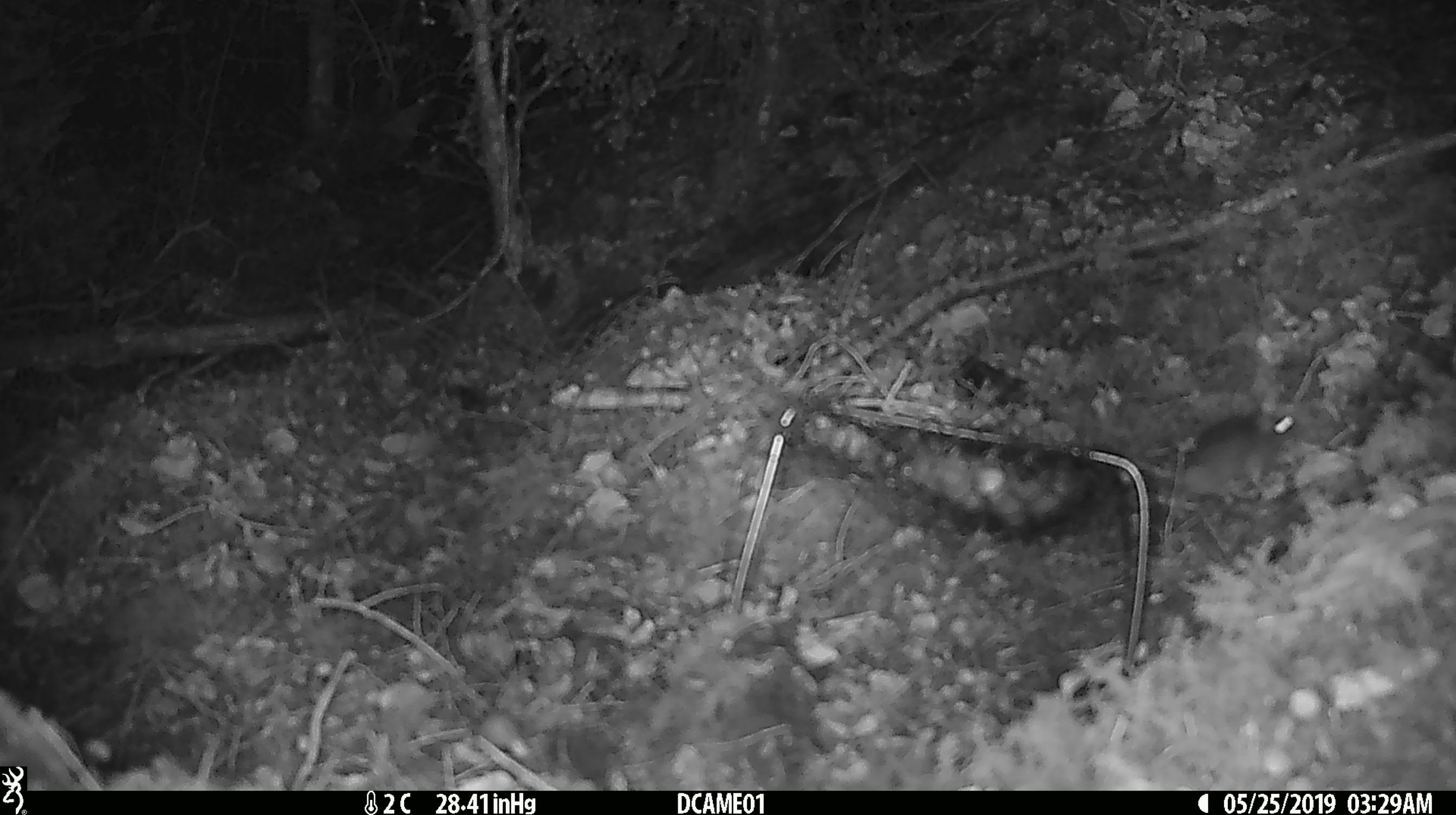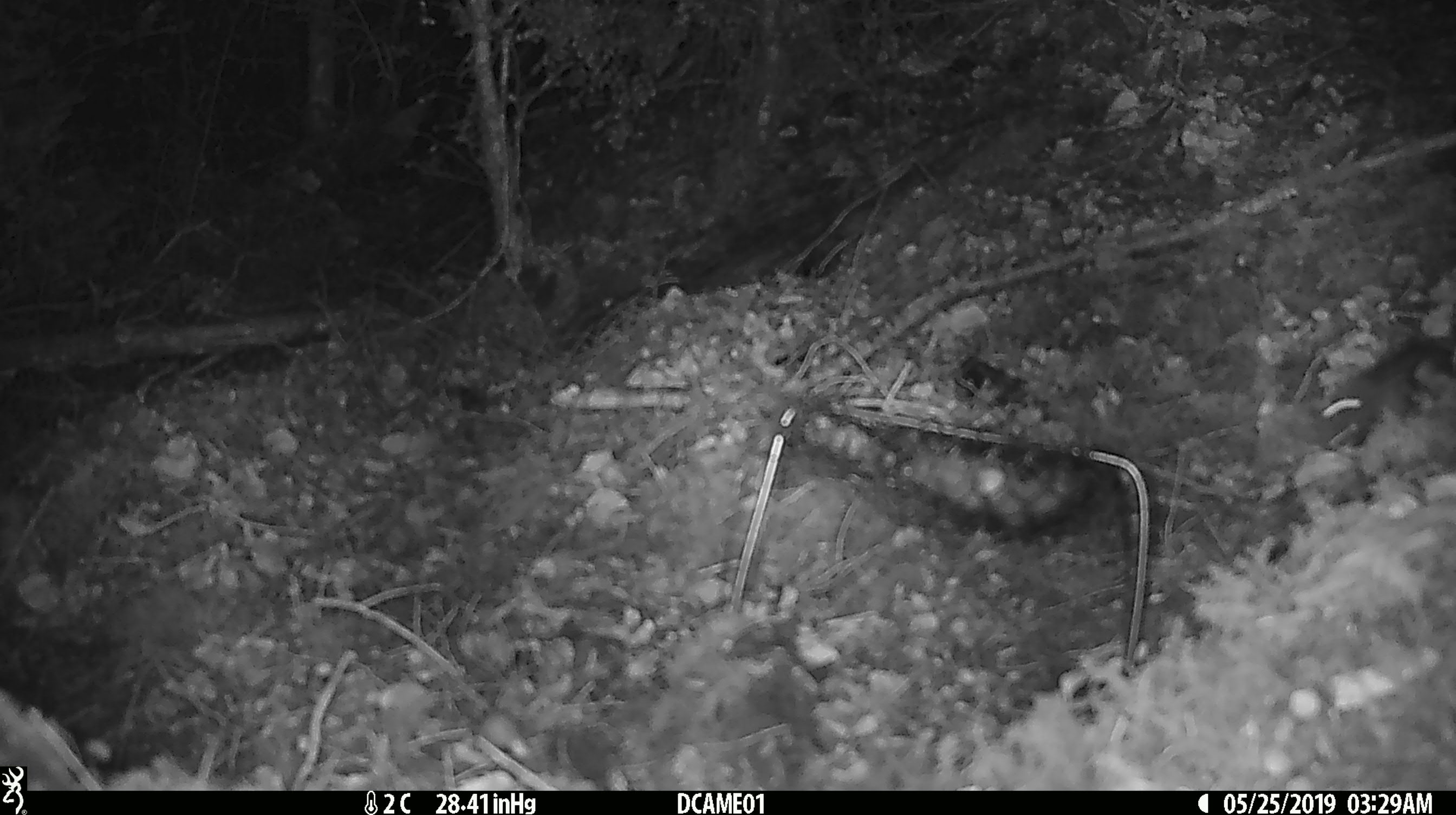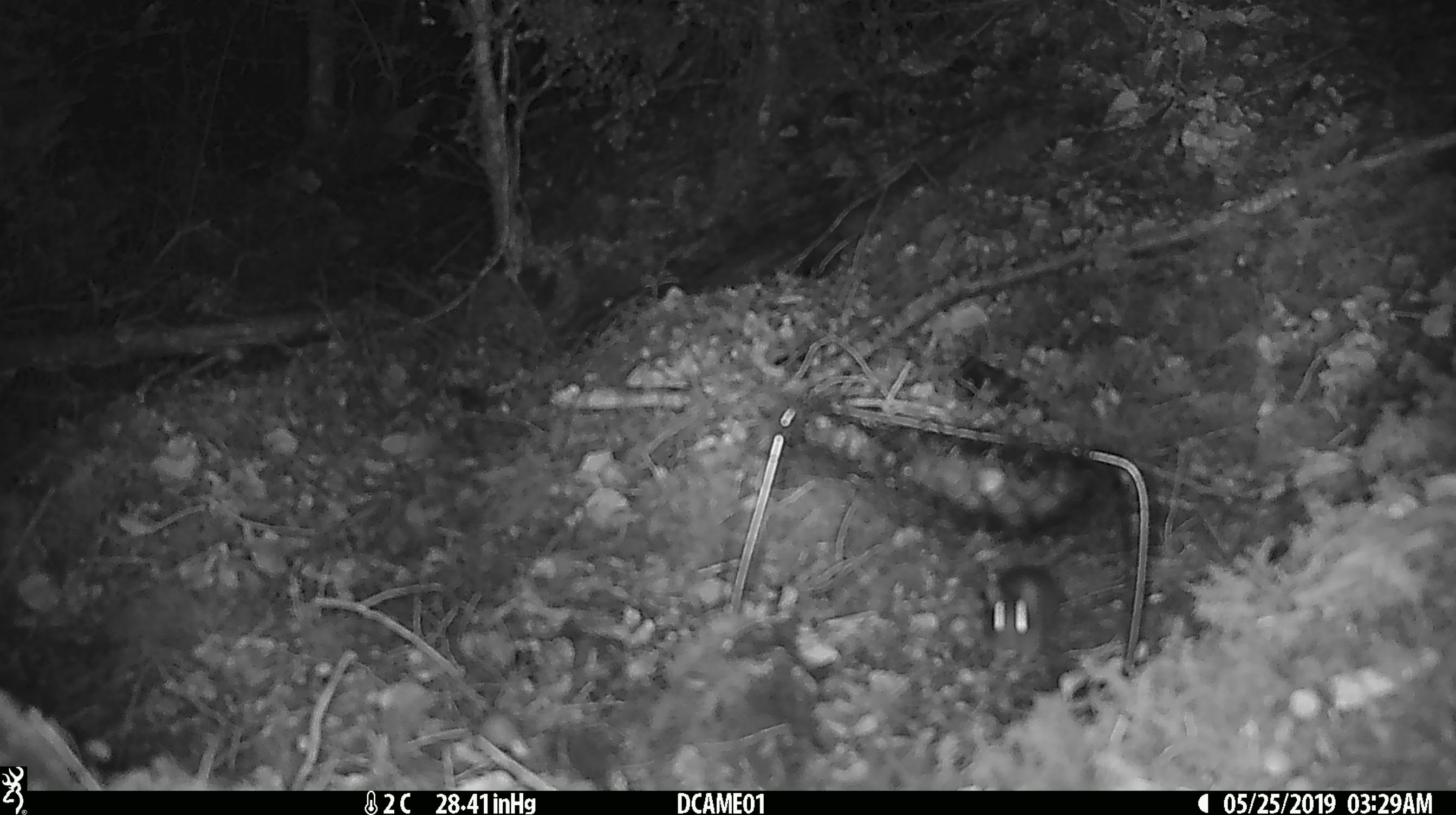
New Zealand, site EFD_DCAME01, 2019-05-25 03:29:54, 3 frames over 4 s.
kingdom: Animalia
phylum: Chordata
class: Mammalia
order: Rodentia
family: Muridae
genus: Mus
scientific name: Mus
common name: mouse